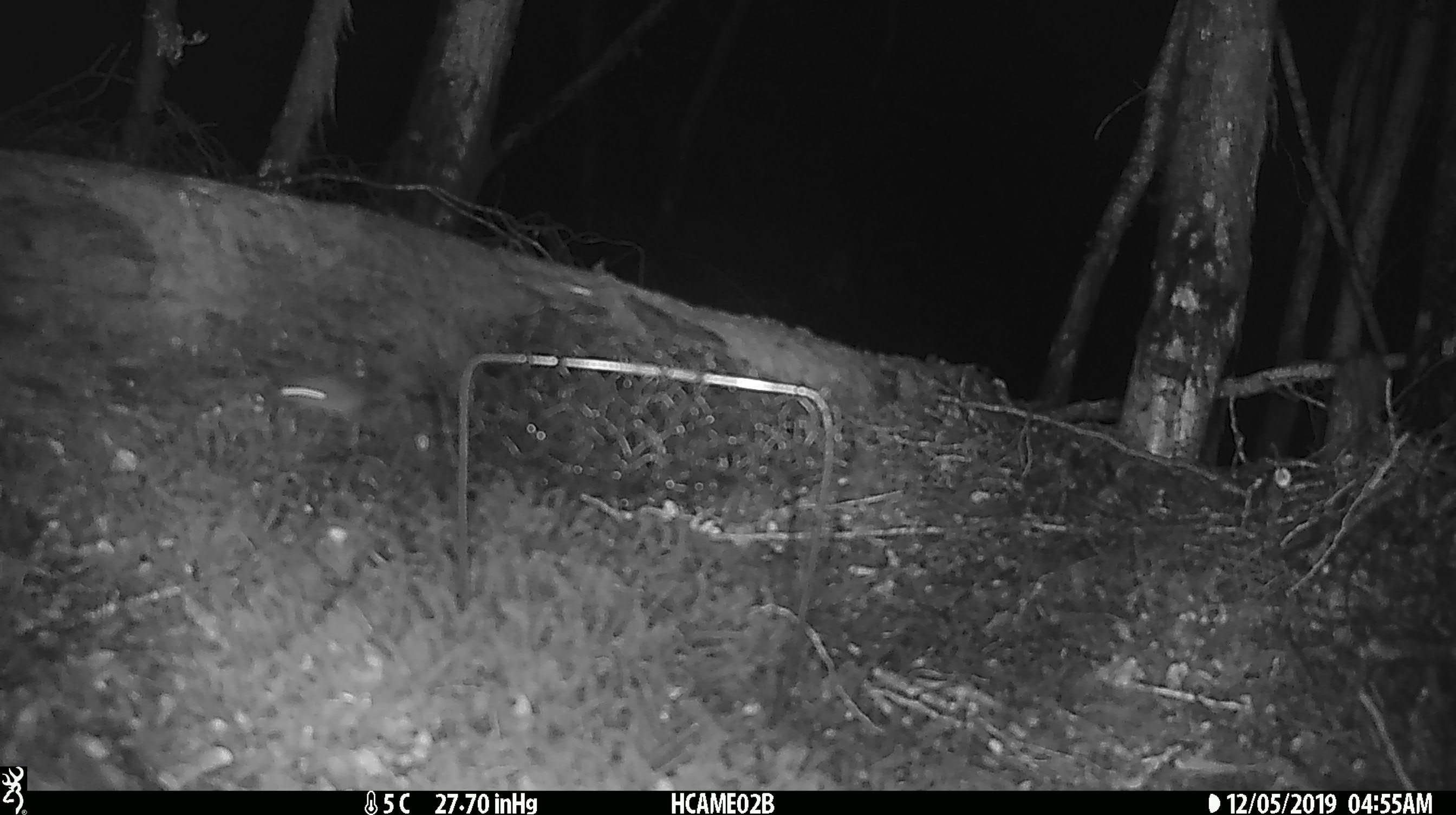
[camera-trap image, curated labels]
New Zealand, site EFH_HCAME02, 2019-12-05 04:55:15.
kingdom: Animalia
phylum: Chordata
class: Mammalia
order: Rodentia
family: Muridae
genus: Mus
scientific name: Mus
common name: mouse